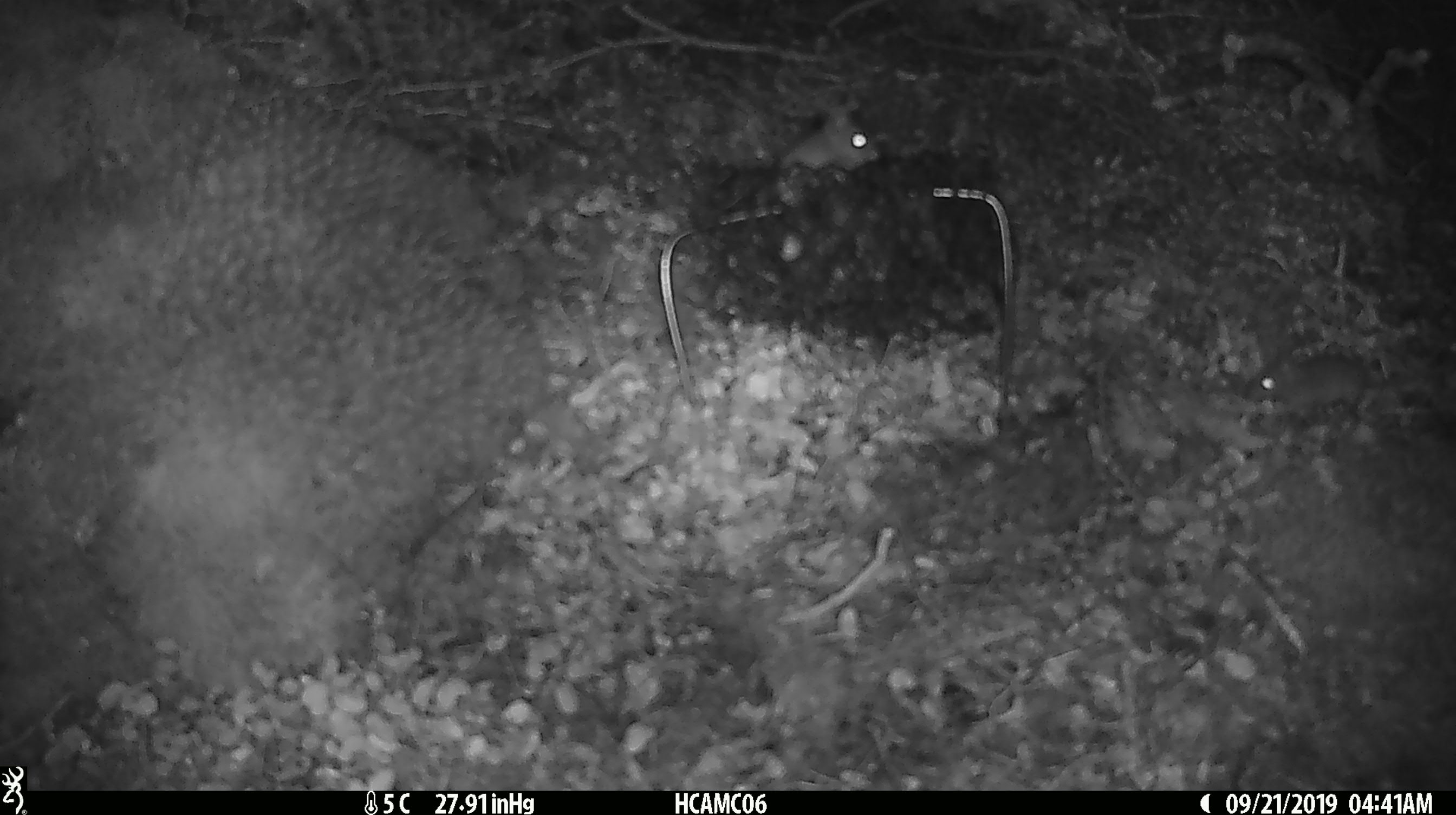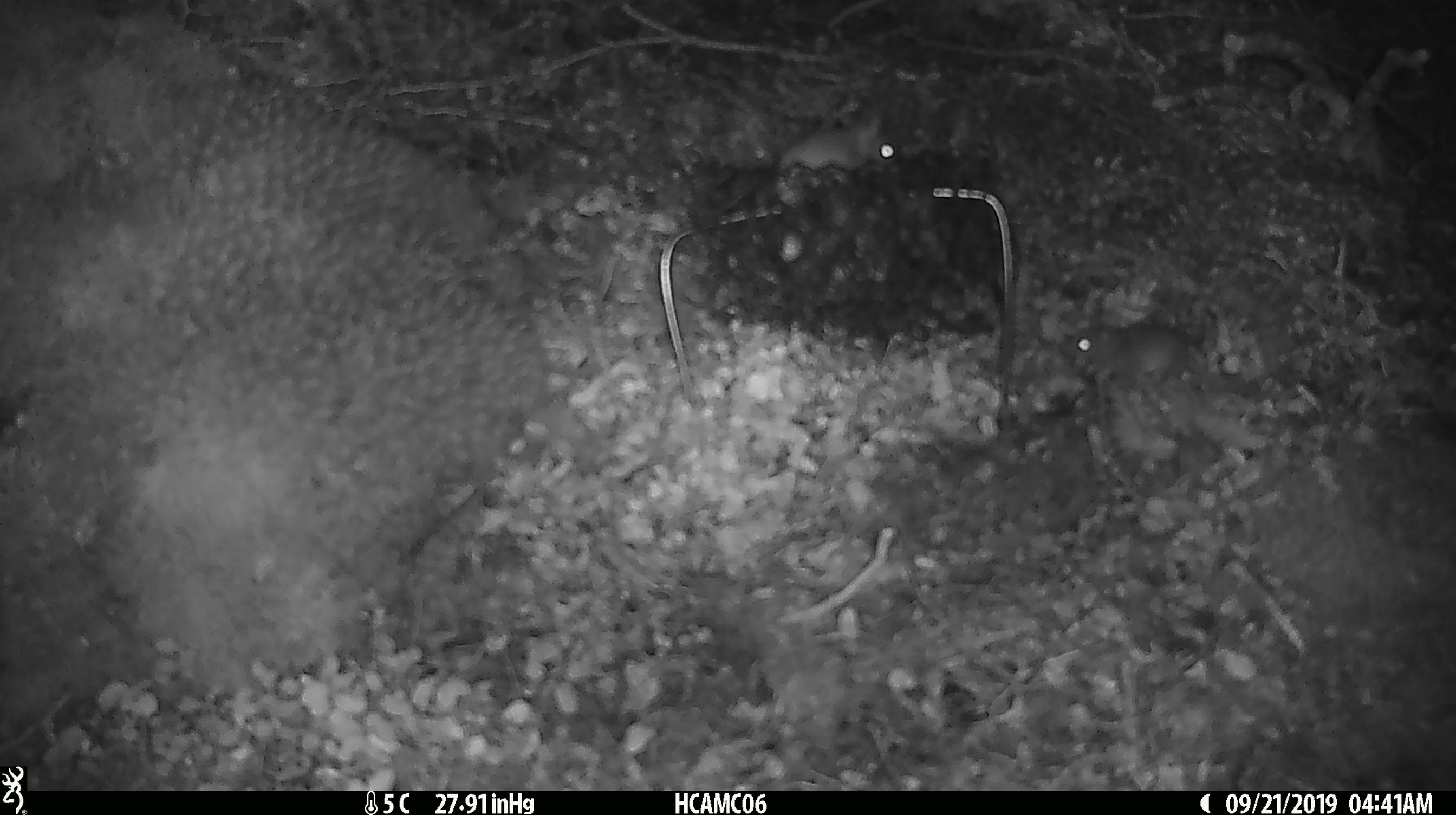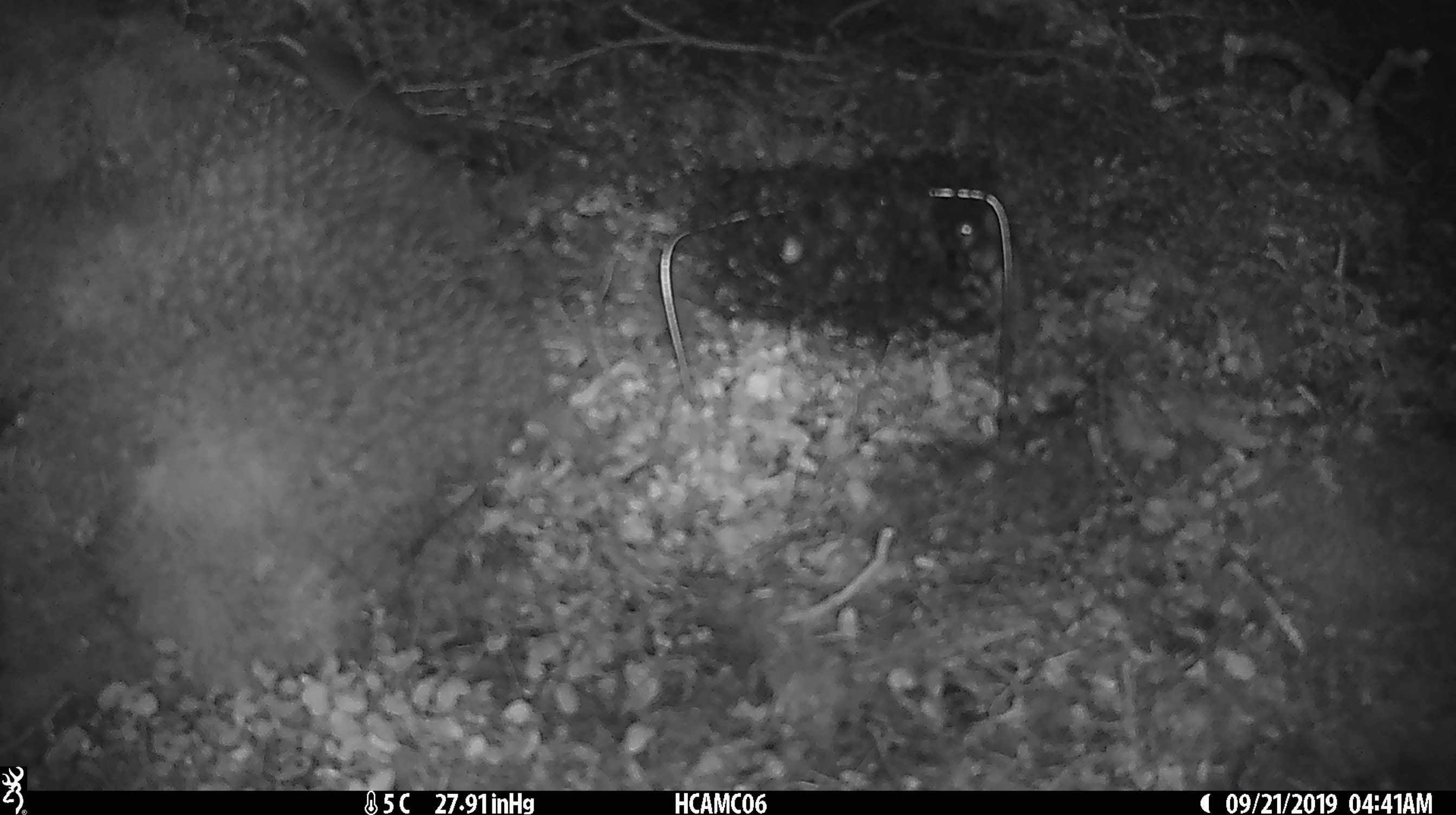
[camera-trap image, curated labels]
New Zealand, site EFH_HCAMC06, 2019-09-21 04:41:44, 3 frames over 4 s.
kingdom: Animalia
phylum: Chordata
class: Mammalia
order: Rodentia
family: Muridae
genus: Mus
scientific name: Mus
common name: mouse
Mouse (Mus).